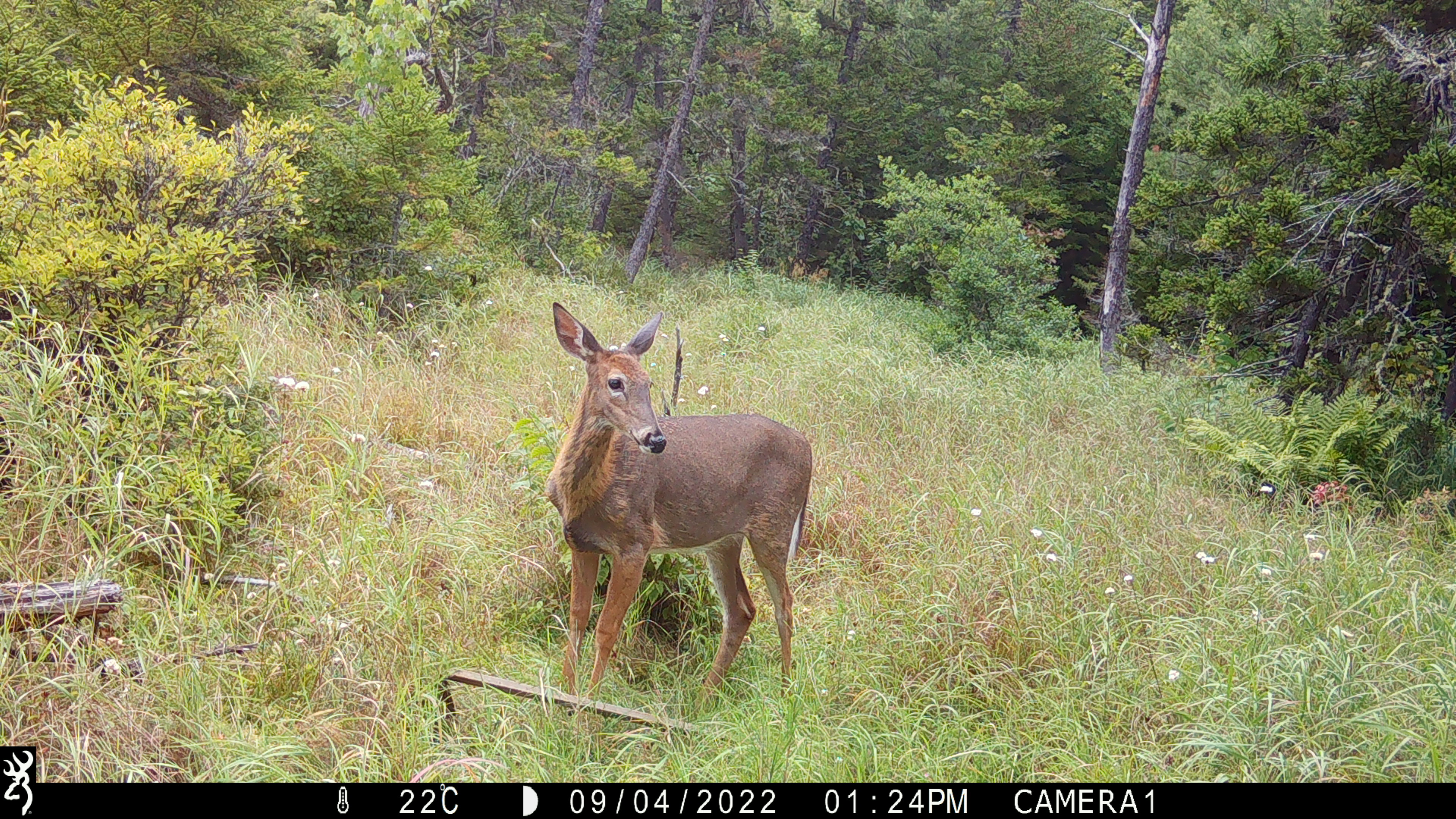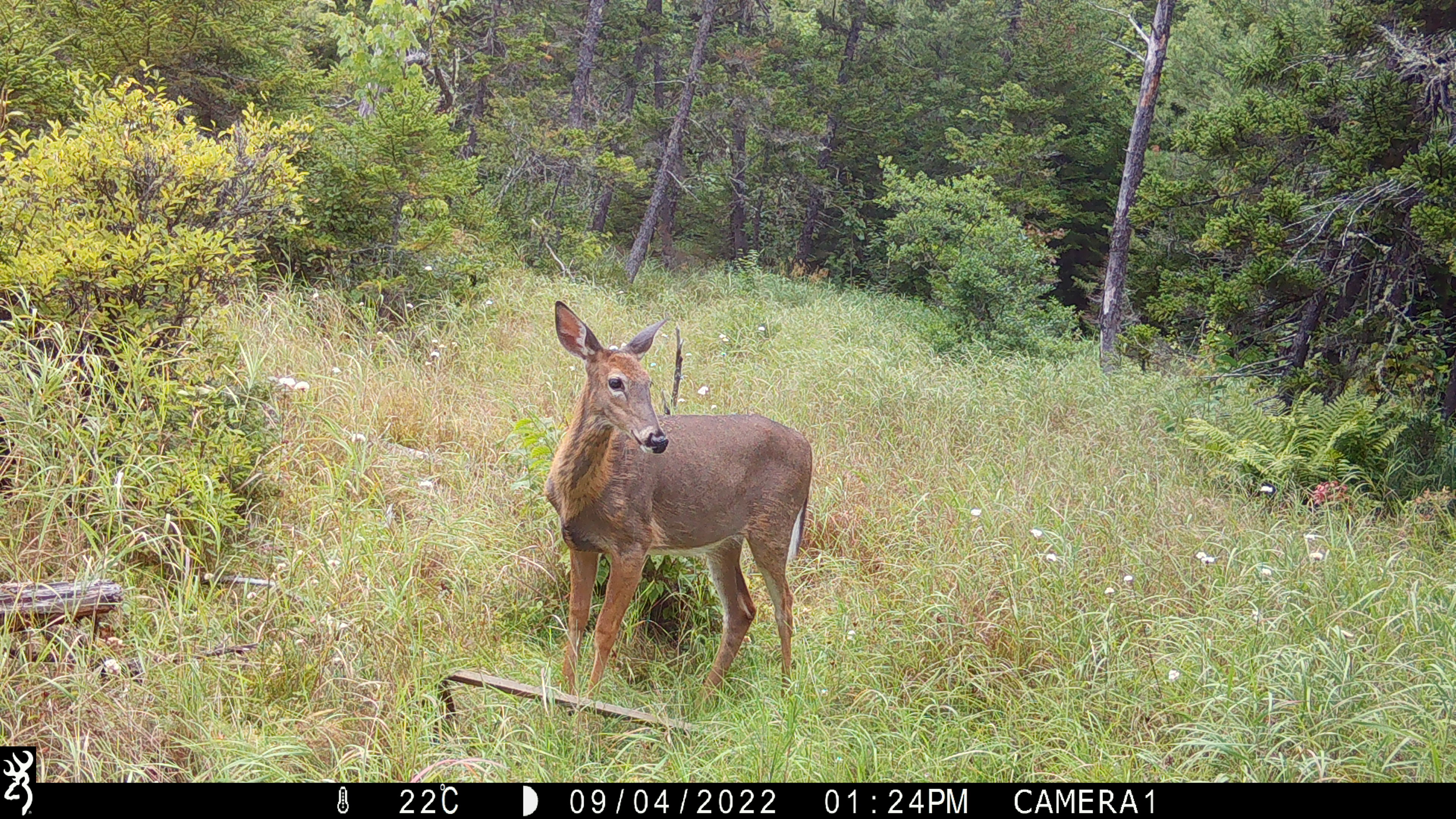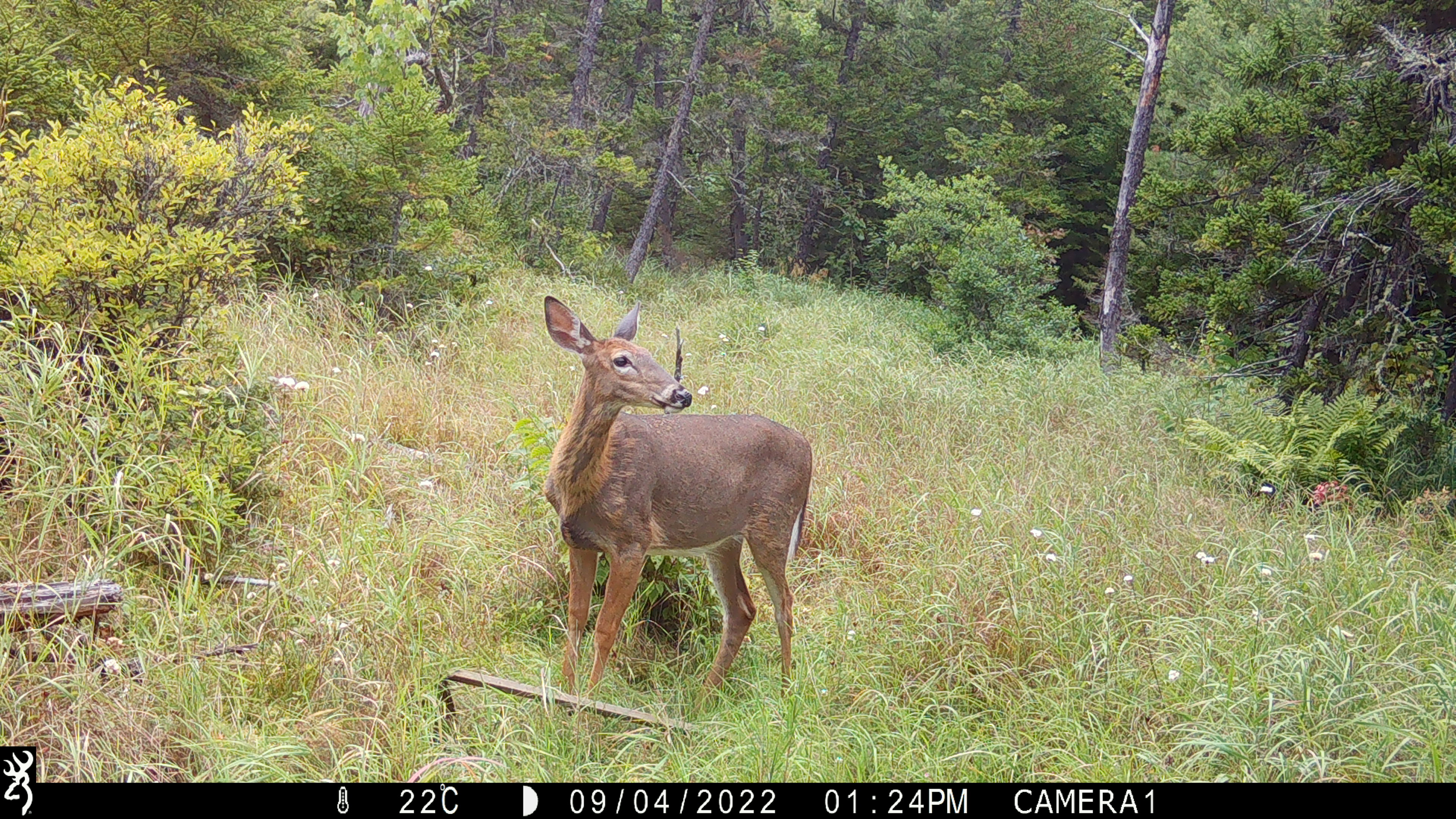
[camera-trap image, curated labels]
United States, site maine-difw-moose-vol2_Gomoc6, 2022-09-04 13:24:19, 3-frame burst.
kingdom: Animalia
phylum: Chordata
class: Mammalia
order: Artiodactyla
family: Cervidae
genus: Odocoileus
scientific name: Odocoileus virginianus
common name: white-tailed deer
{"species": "white-tailed deer (Odocoileus virginianus)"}